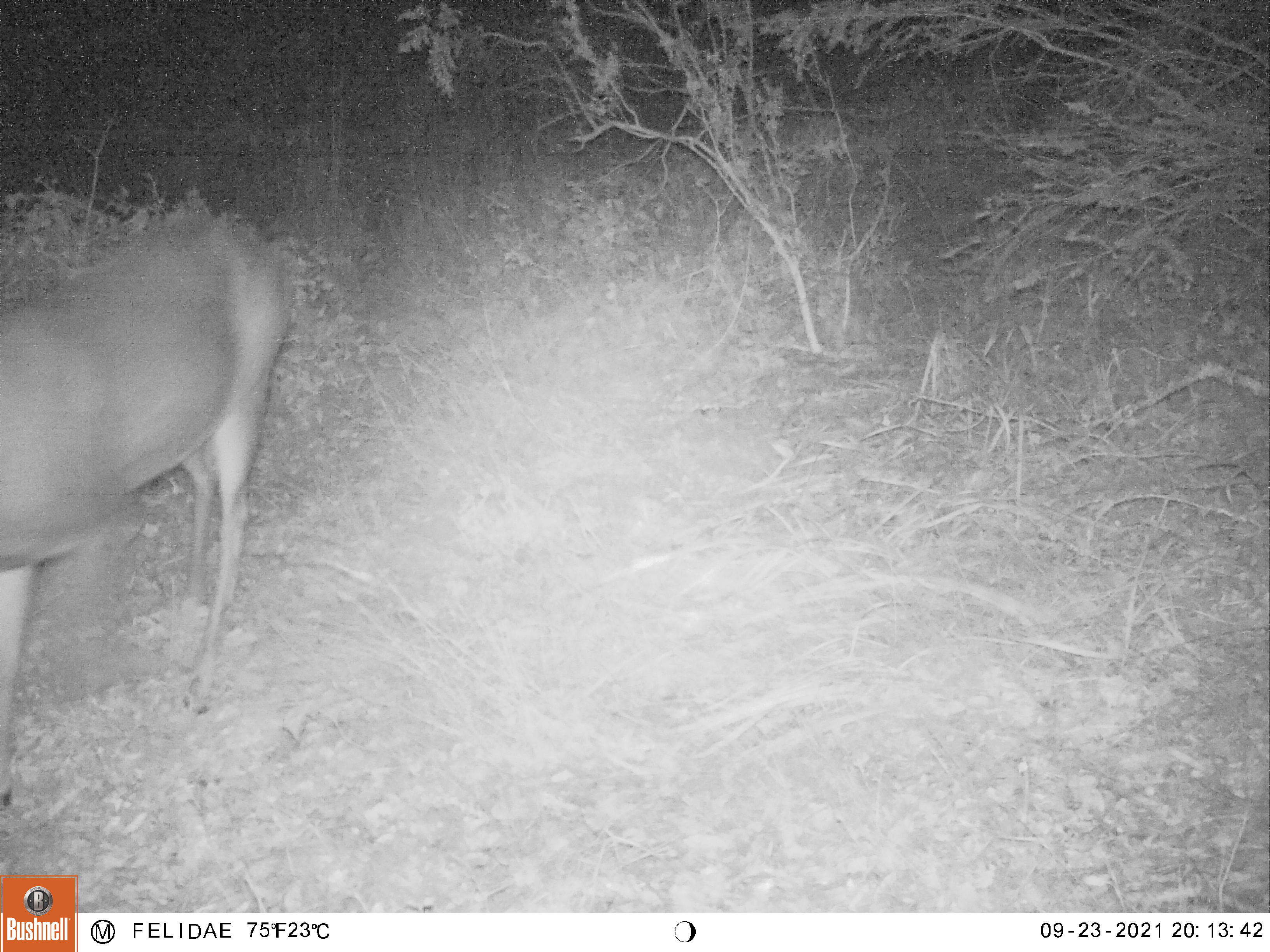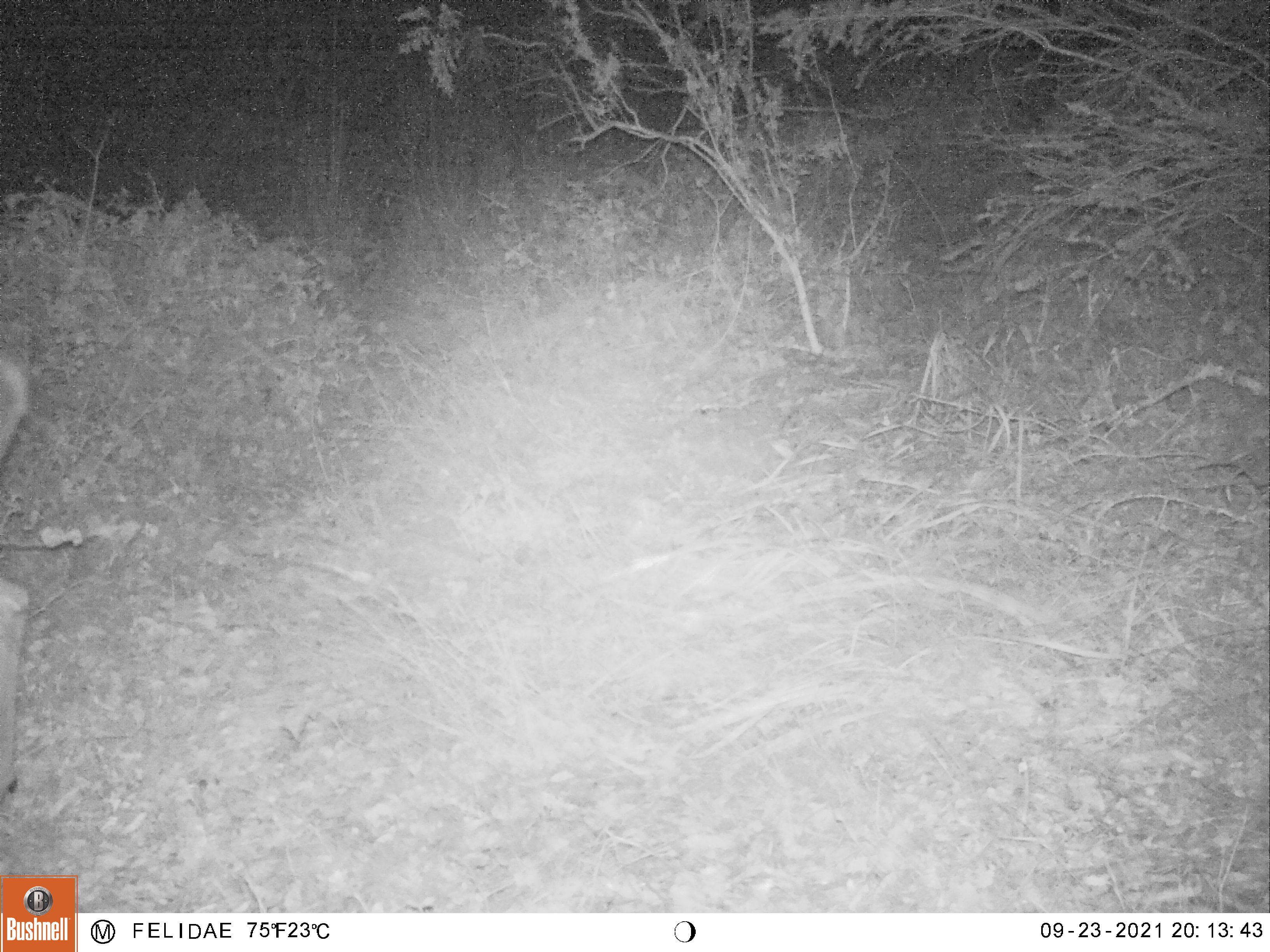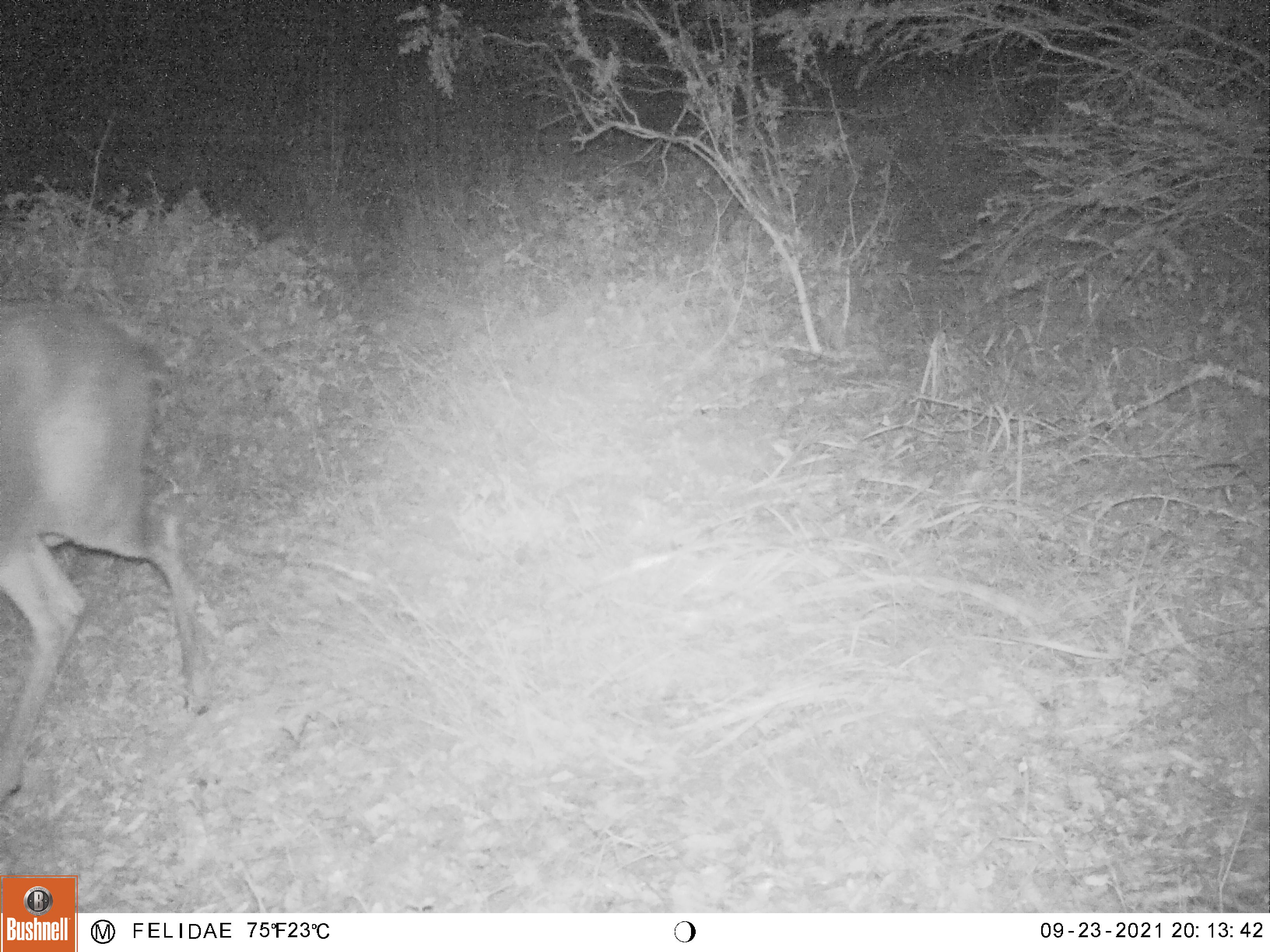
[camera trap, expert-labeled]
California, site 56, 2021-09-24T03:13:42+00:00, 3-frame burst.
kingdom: Animalia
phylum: Chordata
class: Mammalia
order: Artiodactyla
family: Cervidae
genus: Odocoileus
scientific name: Odocoileus hemionus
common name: mule deer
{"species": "mule deer (Odocoileus hemionus)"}